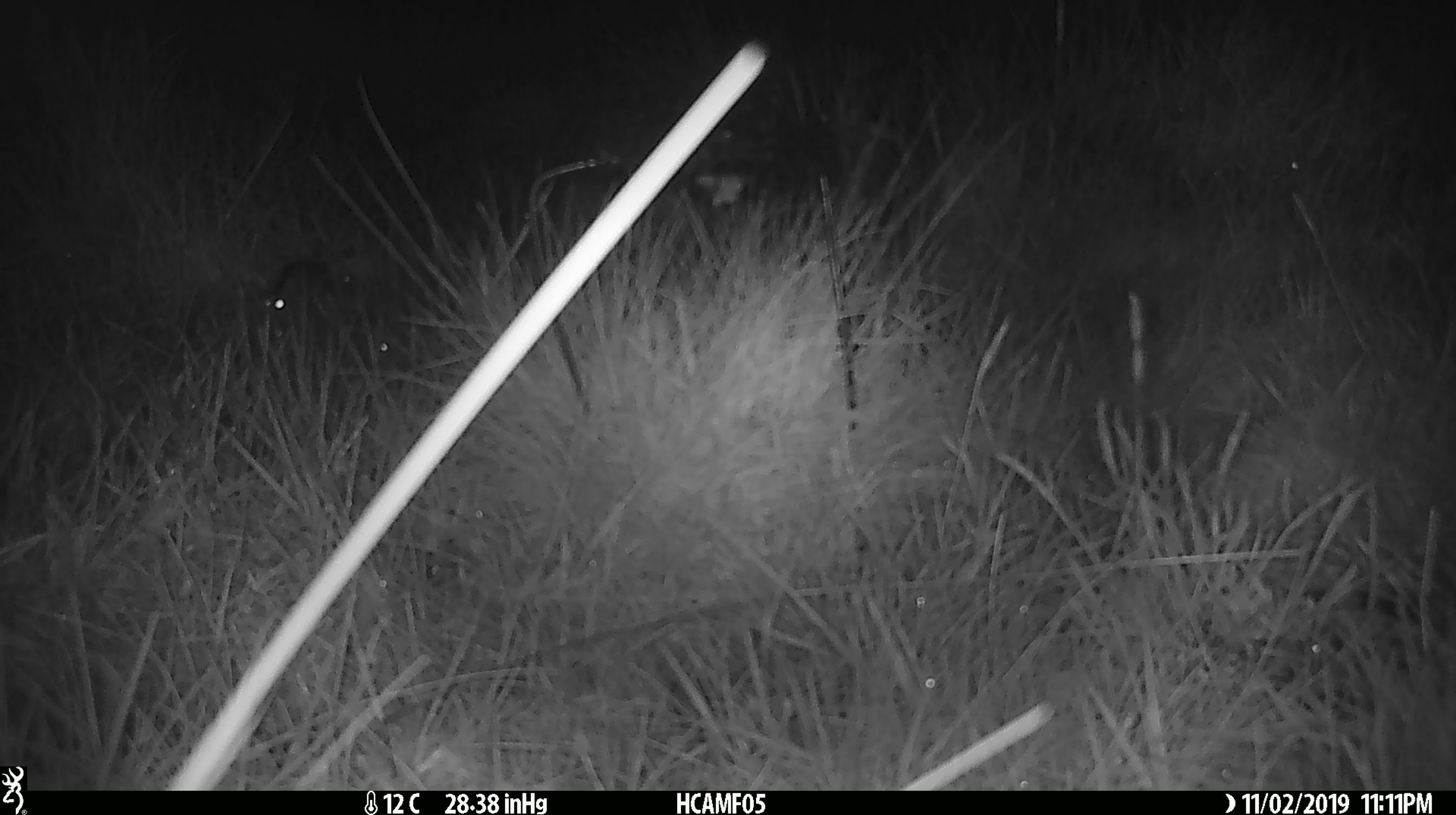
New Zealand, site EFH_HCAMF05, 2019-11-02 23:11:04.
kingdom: Animalia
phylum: Chordata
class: Mammalia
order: Rodentia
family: Muridae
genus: Mus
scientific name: Mus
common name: mouse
Mouse (Mus).